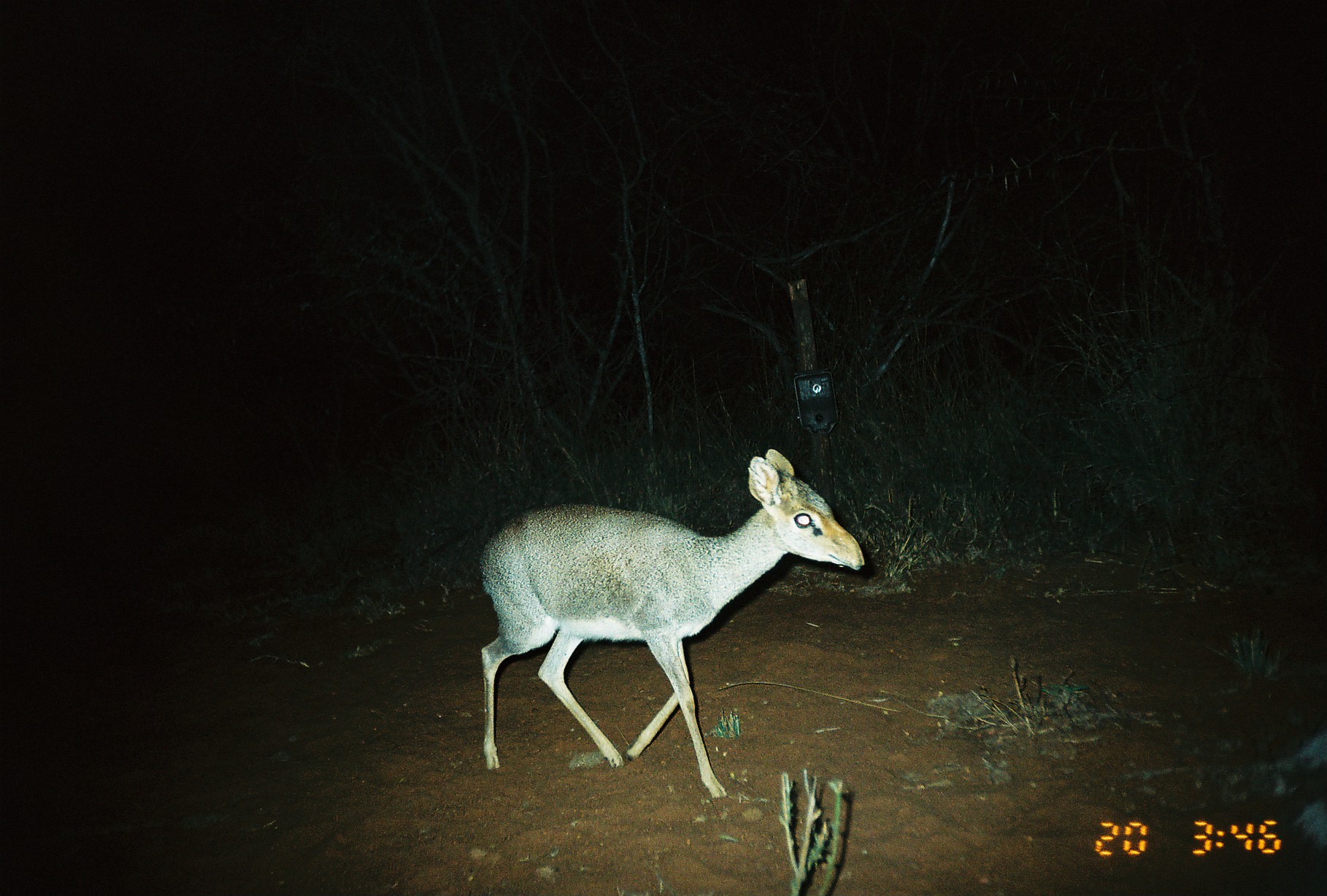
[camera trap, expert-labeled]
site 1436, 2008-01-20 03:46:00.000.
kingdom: Animalia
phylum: Chordata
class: Mammalia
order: Artiodactyla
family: Bovidae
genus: Madoqua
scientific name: Madoqua guentheri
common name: günther's dik-dik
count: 1